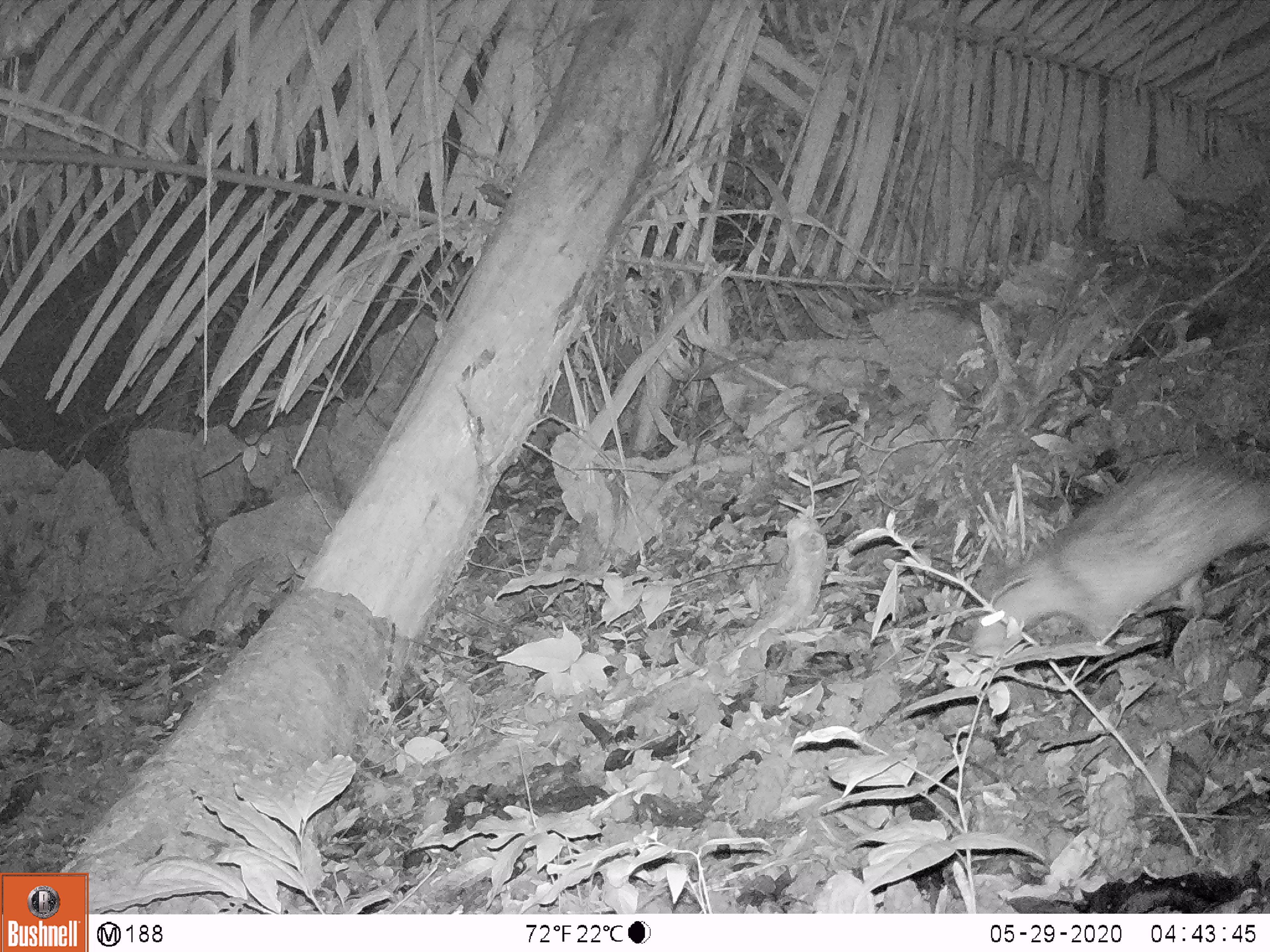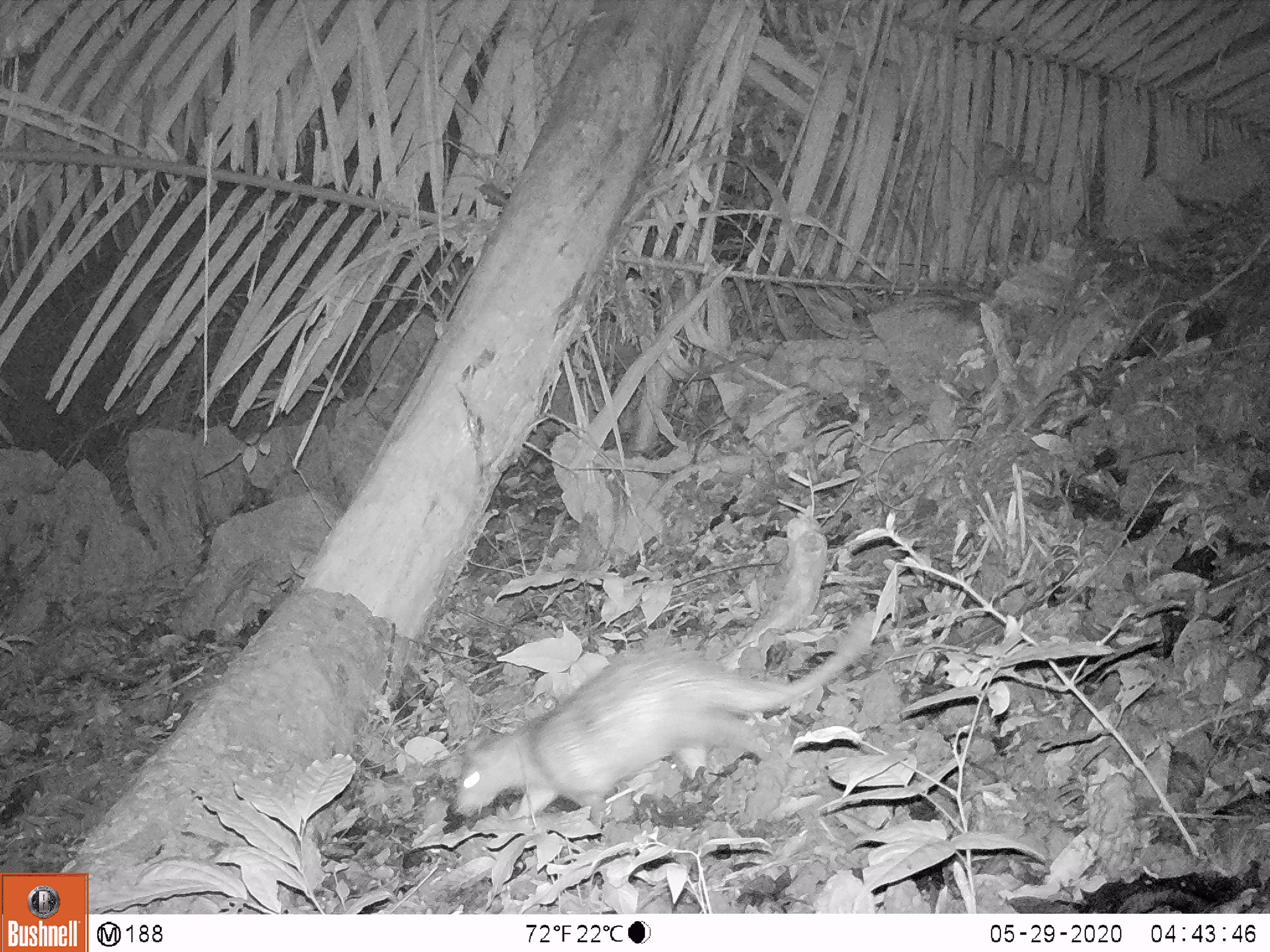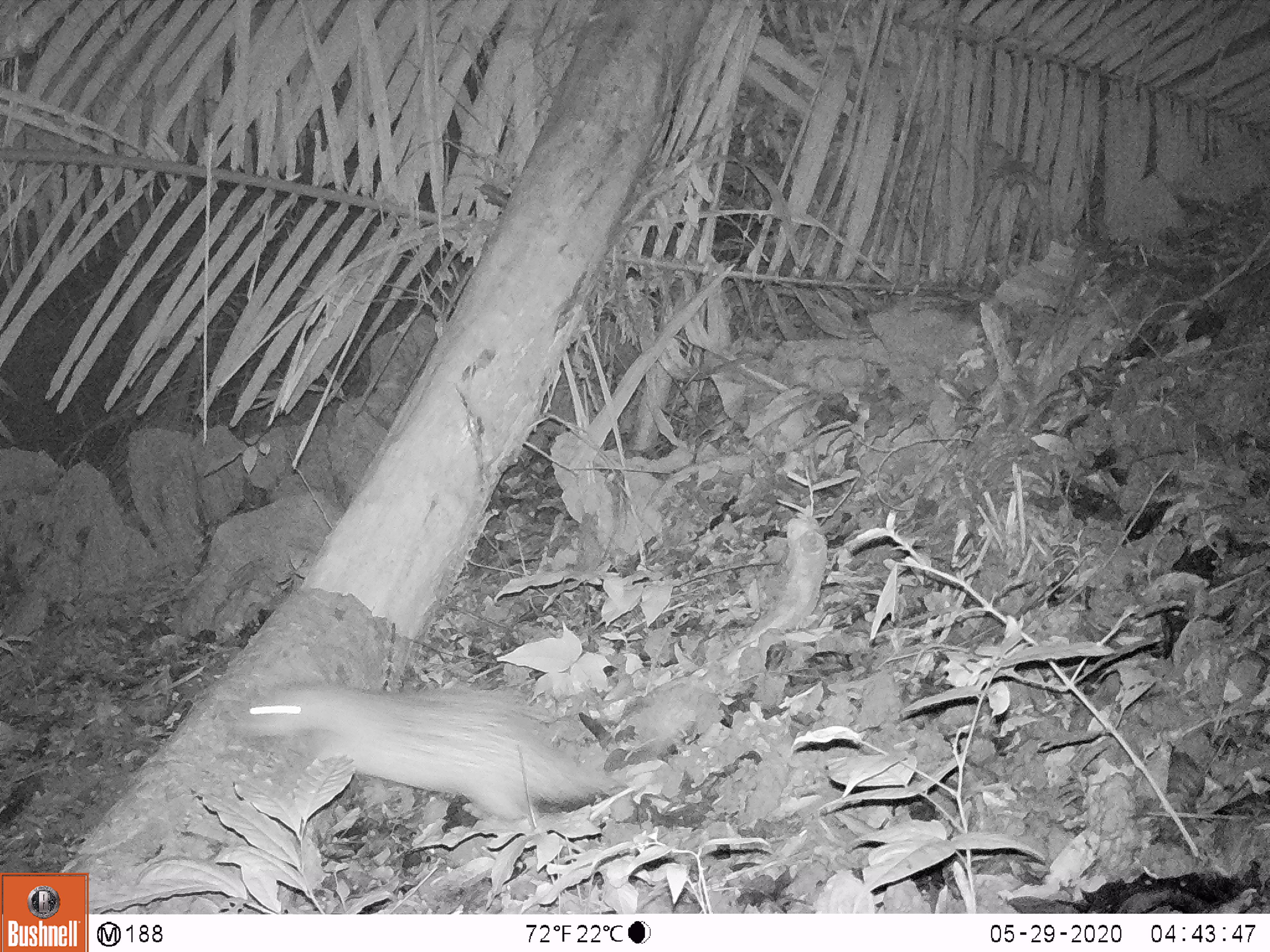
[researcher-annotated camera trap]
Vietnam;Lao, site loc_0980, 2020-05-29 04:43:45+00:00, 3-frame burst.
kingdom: Animalia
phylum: Chordata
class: Mammalia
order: Rodentia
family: Hystricidae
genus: Atherurus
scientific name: Atherurus macrourus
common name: asiatic brush-tailed porcupine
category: asiatic brush tailed porcupine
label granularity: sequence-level